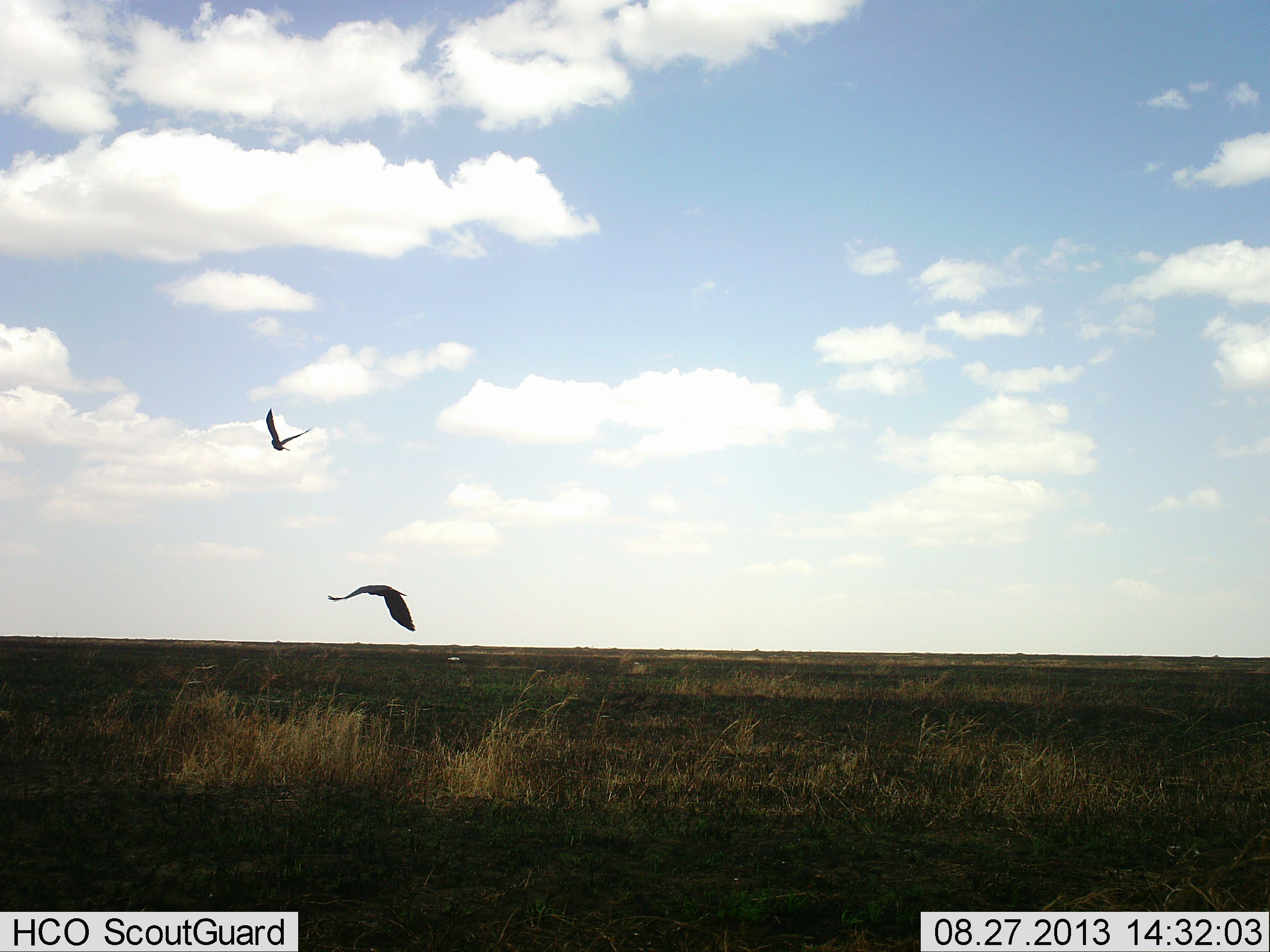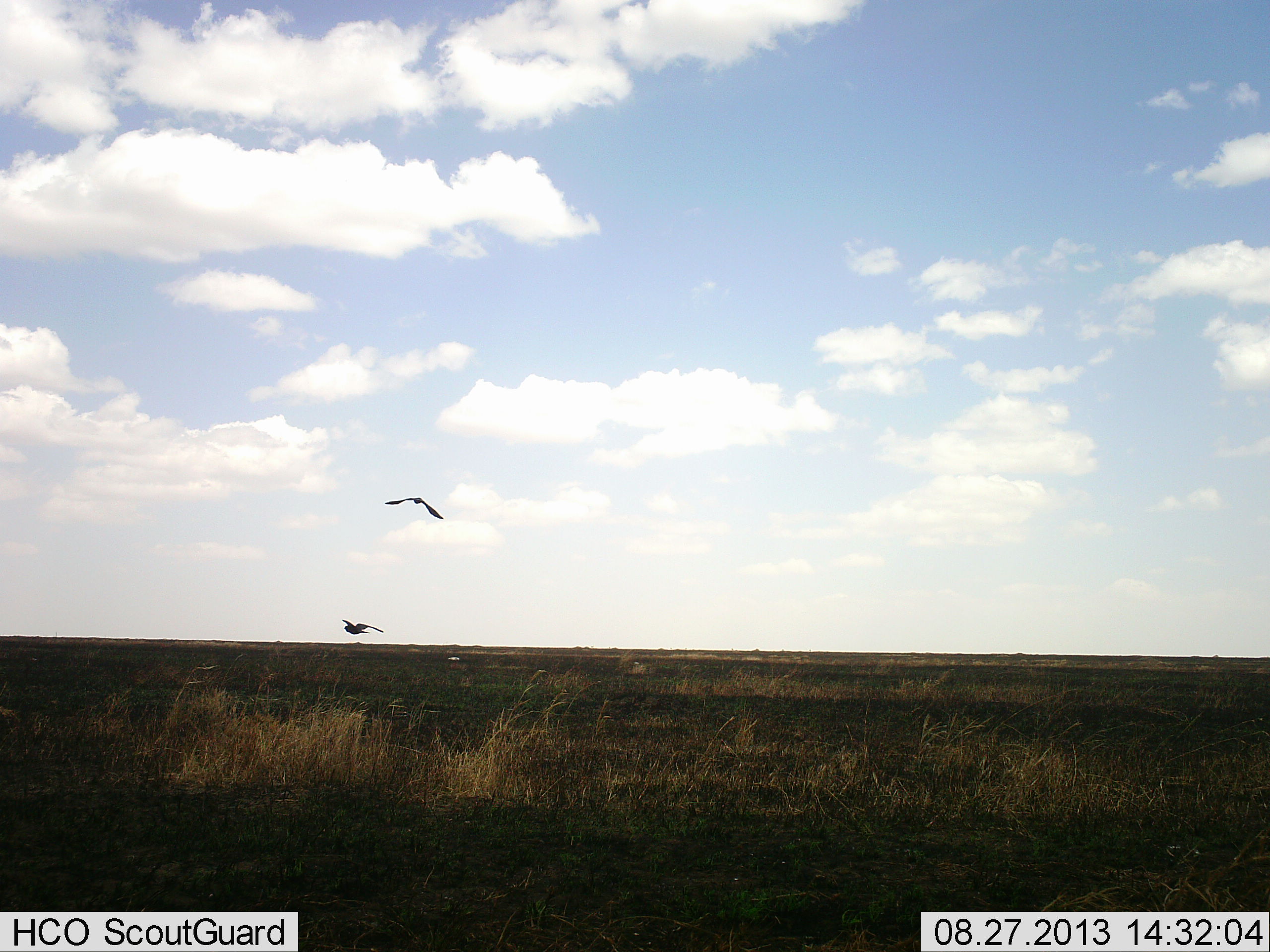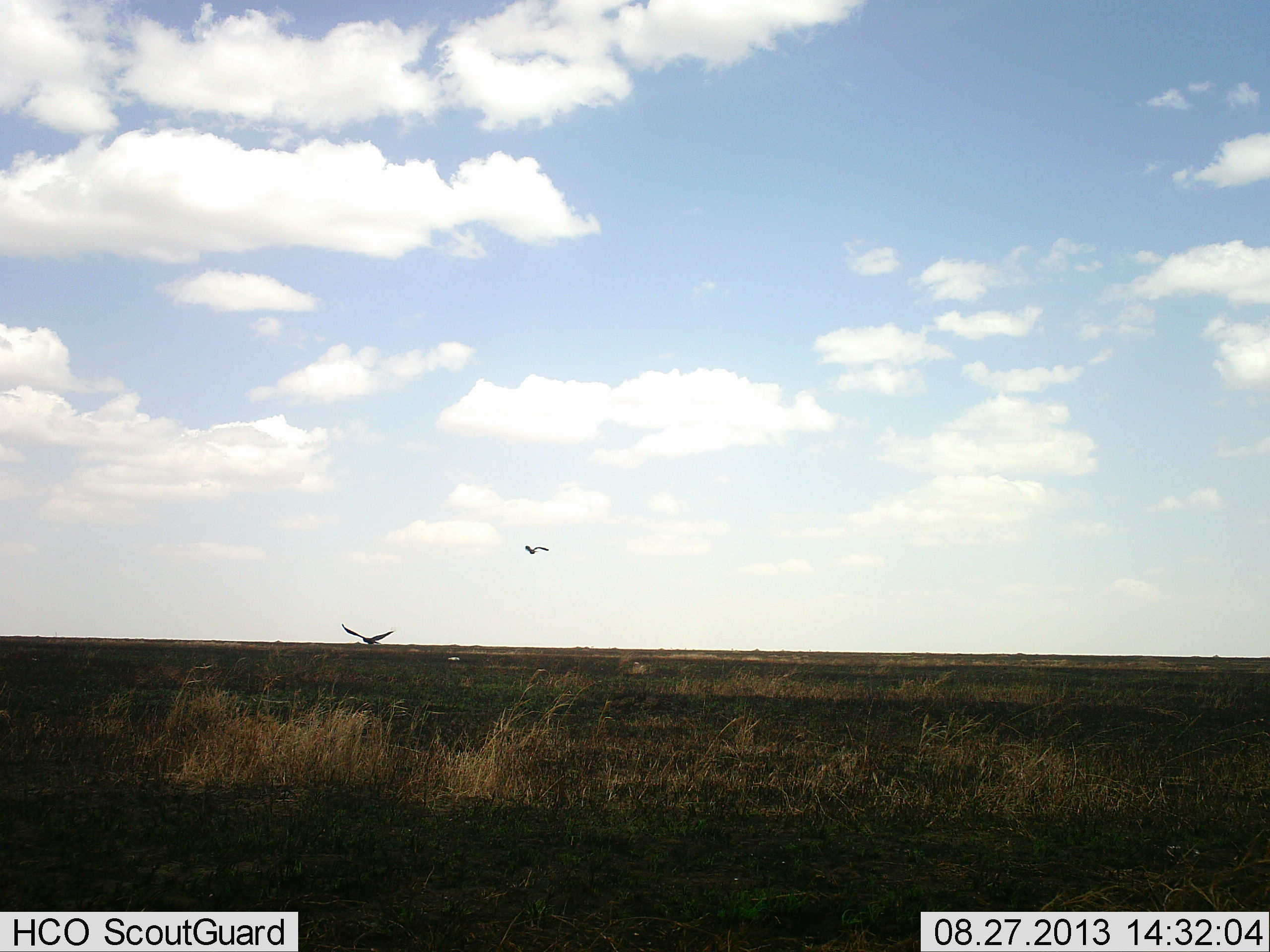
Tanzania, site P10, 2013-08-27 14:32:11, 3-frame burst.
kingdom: Animalia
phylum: Chordata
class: Aves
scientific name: Aves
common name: bird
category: otherbird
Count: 2.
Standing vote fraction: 0%.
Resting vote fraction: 0%.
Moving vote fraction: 100%.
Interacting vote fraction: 0%.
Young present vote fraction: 0%.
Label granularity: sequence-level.